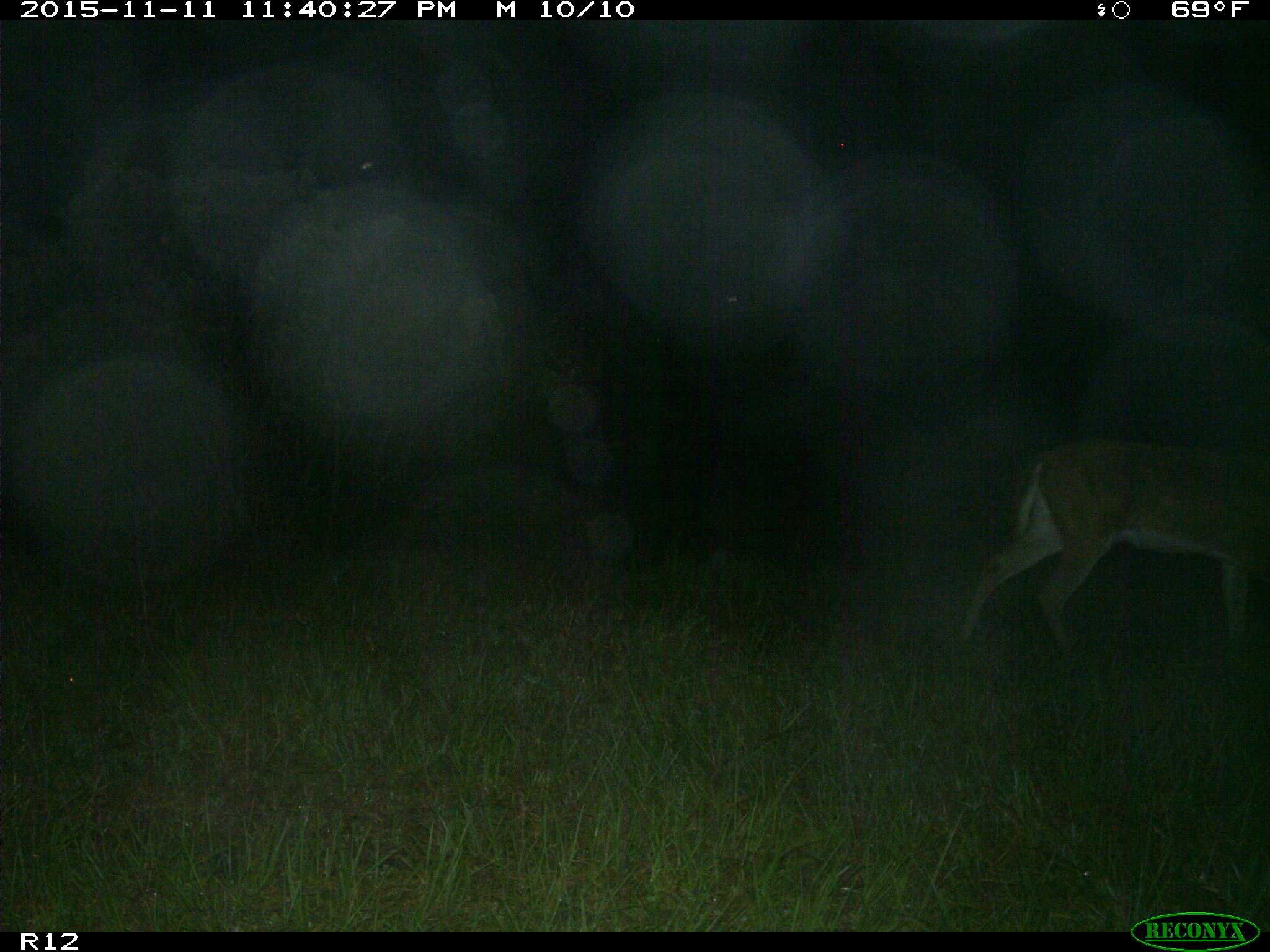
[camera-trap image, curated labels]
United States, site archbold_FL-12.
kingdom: Animalia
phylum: Chordata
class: Mammalia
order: Artiodactyla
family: Cervidae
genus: Odocoileus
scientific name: Odocoileus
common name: deer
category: unidentified deer